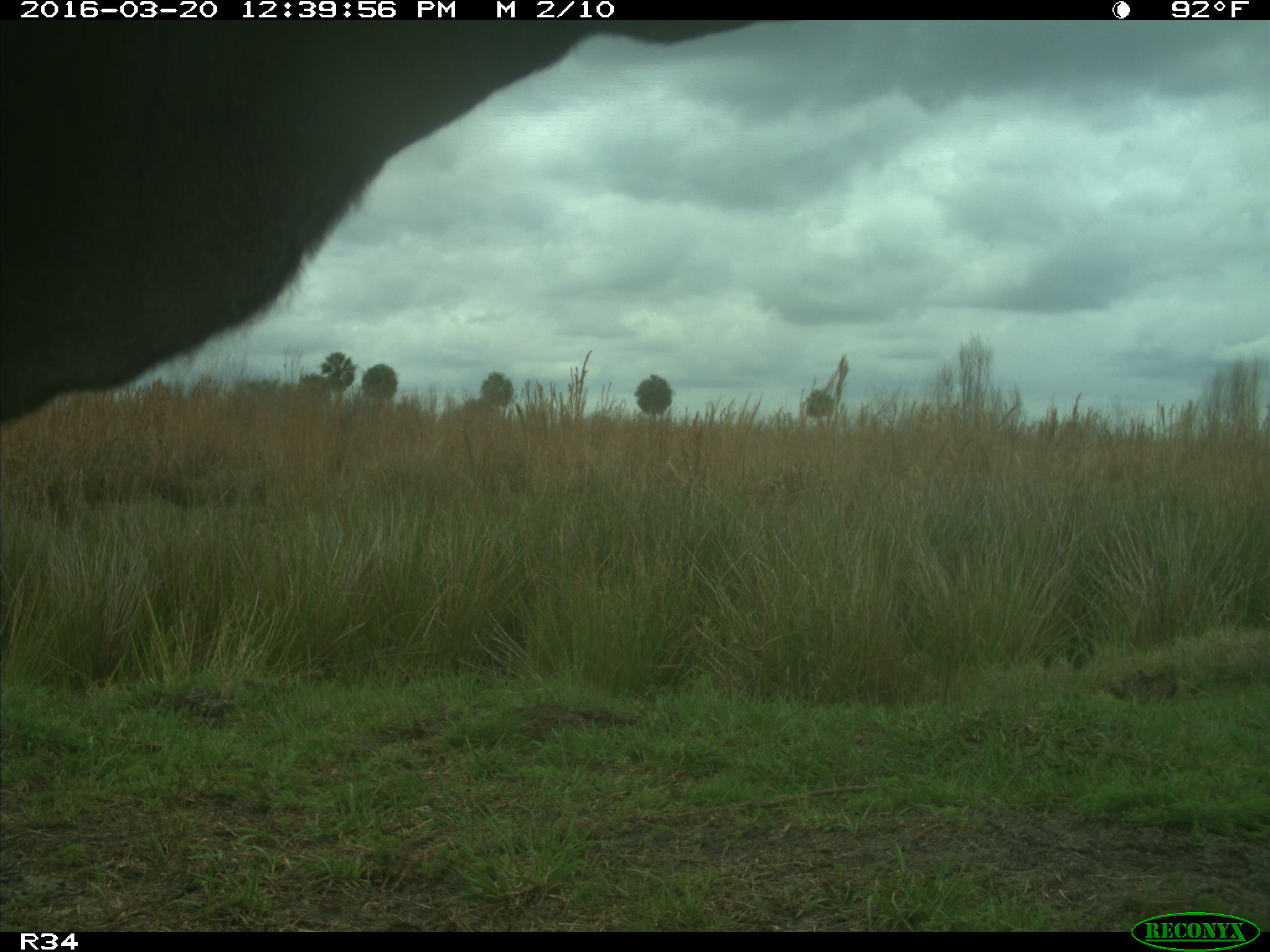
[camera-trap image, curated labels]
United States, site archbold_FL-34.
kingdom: Animalia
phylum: Chordata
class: Mammalia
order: Artiodactyla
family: Bovidae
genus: Bos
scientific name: Bos taurus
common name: domestic cow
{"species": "Bos taurus (domestic cow)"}